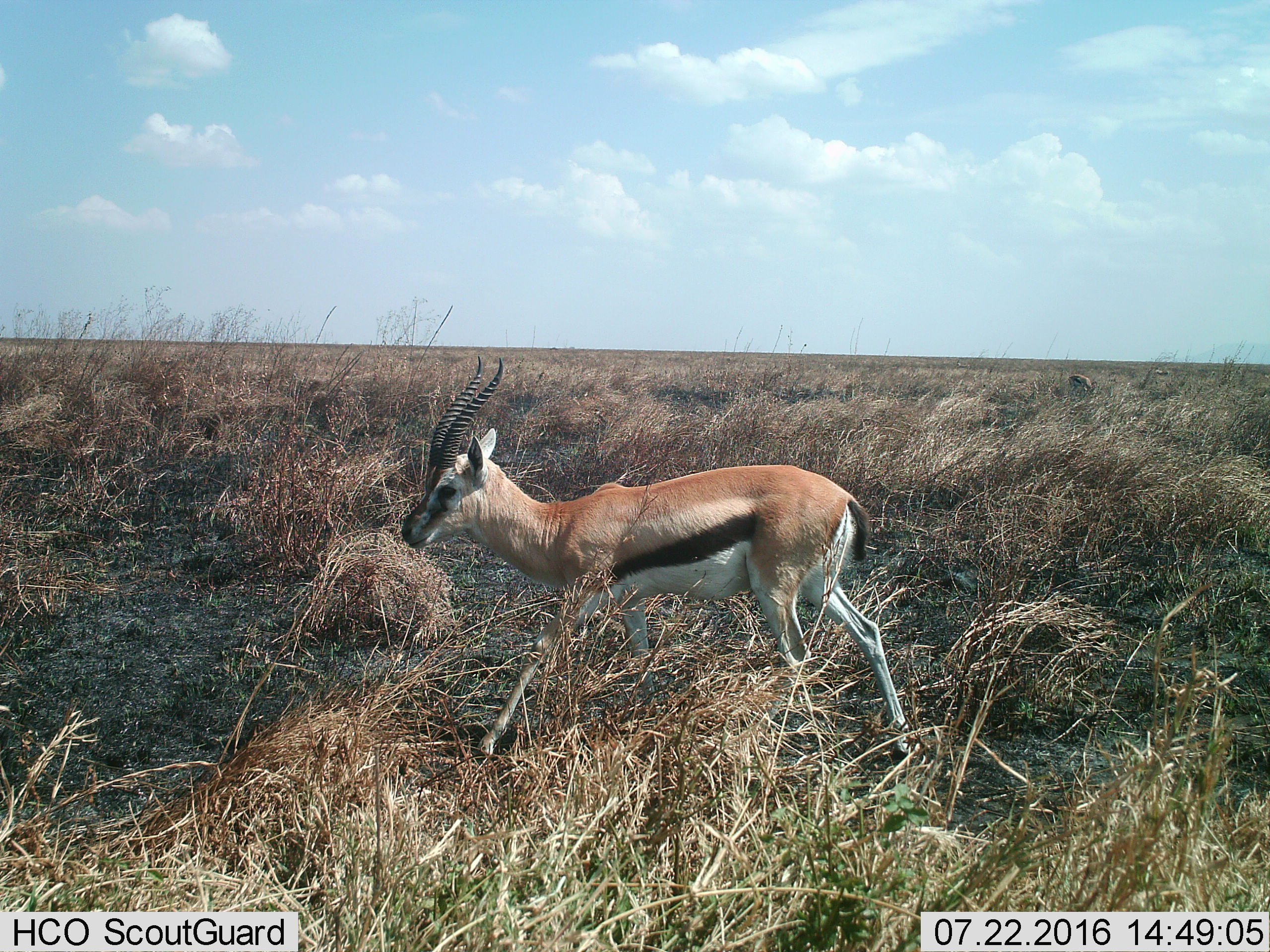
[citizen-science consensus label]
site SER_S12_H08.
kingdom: Animalia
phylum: Chordata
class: Mammalia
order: Artiodactyla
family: Bovidae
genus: Eudorcas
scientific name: Eudorcas thomsonii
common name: thomson's gazelle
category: gazellethomsons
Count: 1.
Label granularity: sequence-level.